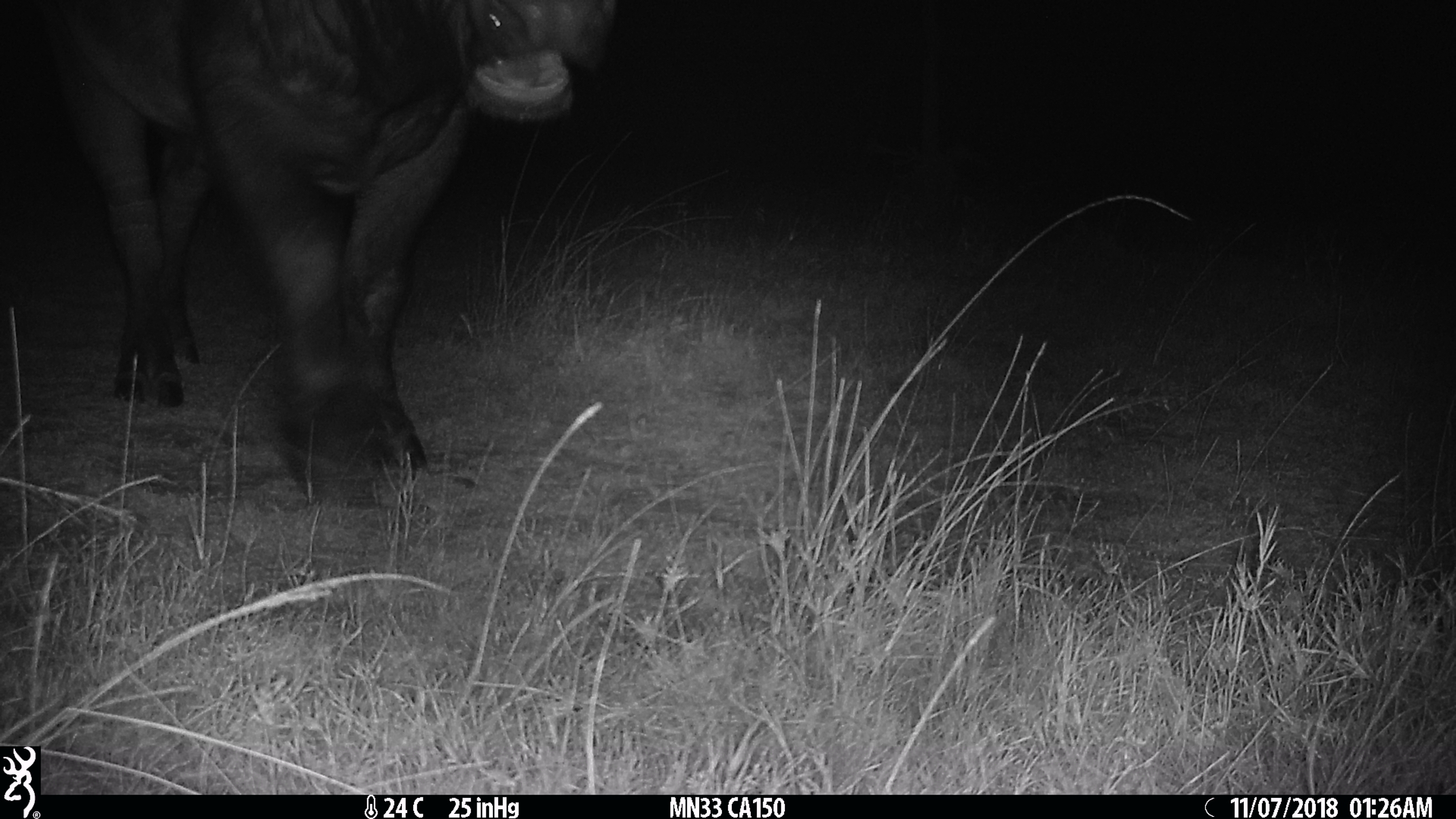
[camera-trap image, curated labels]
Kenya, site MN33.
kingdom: Animalia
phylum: Chordata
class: Mammalia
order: Artiodactyla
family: Bovidae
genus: Syncerus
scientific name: Syncerus caffer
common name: buffalo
Buffalo (Syncerus caffer).